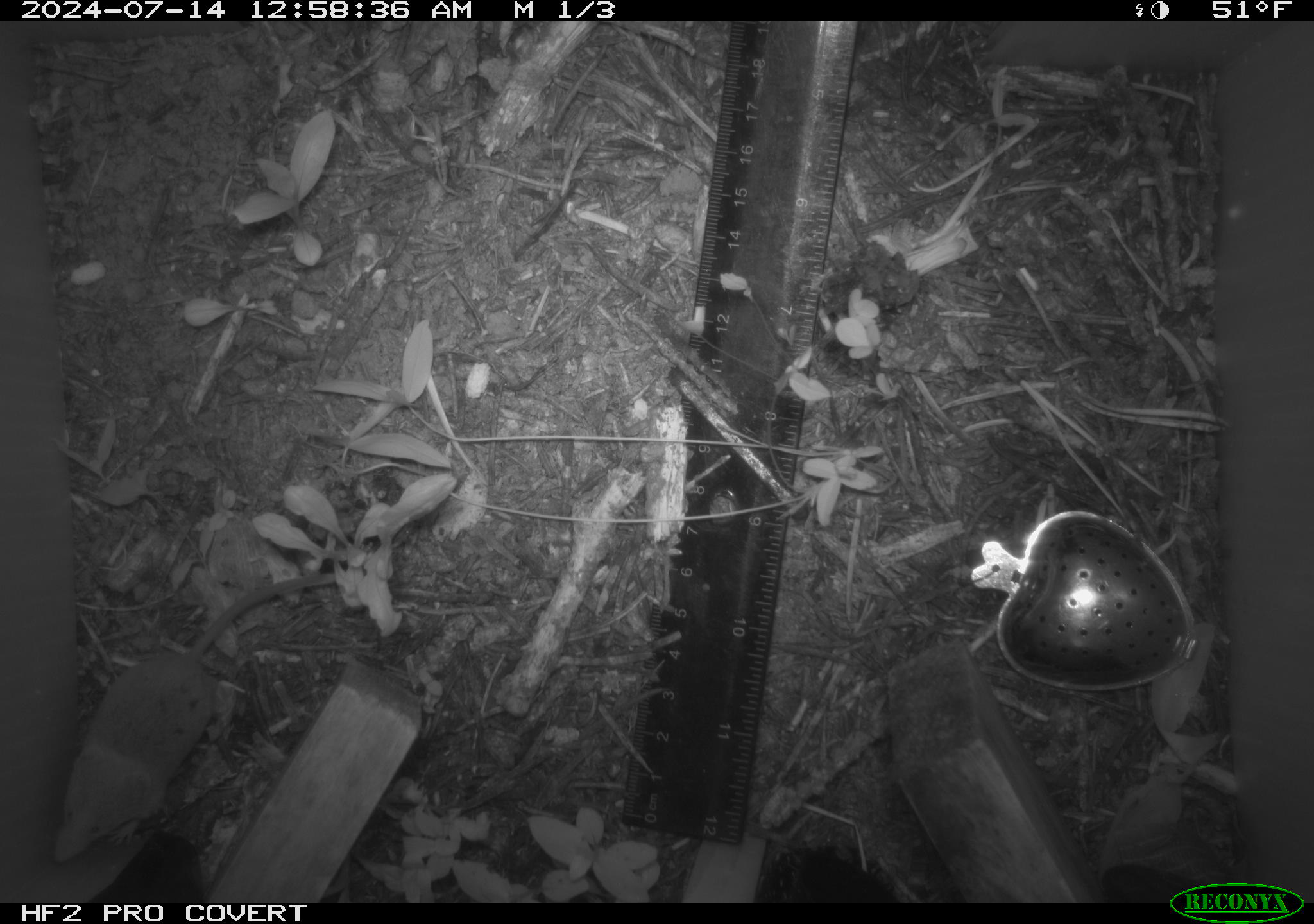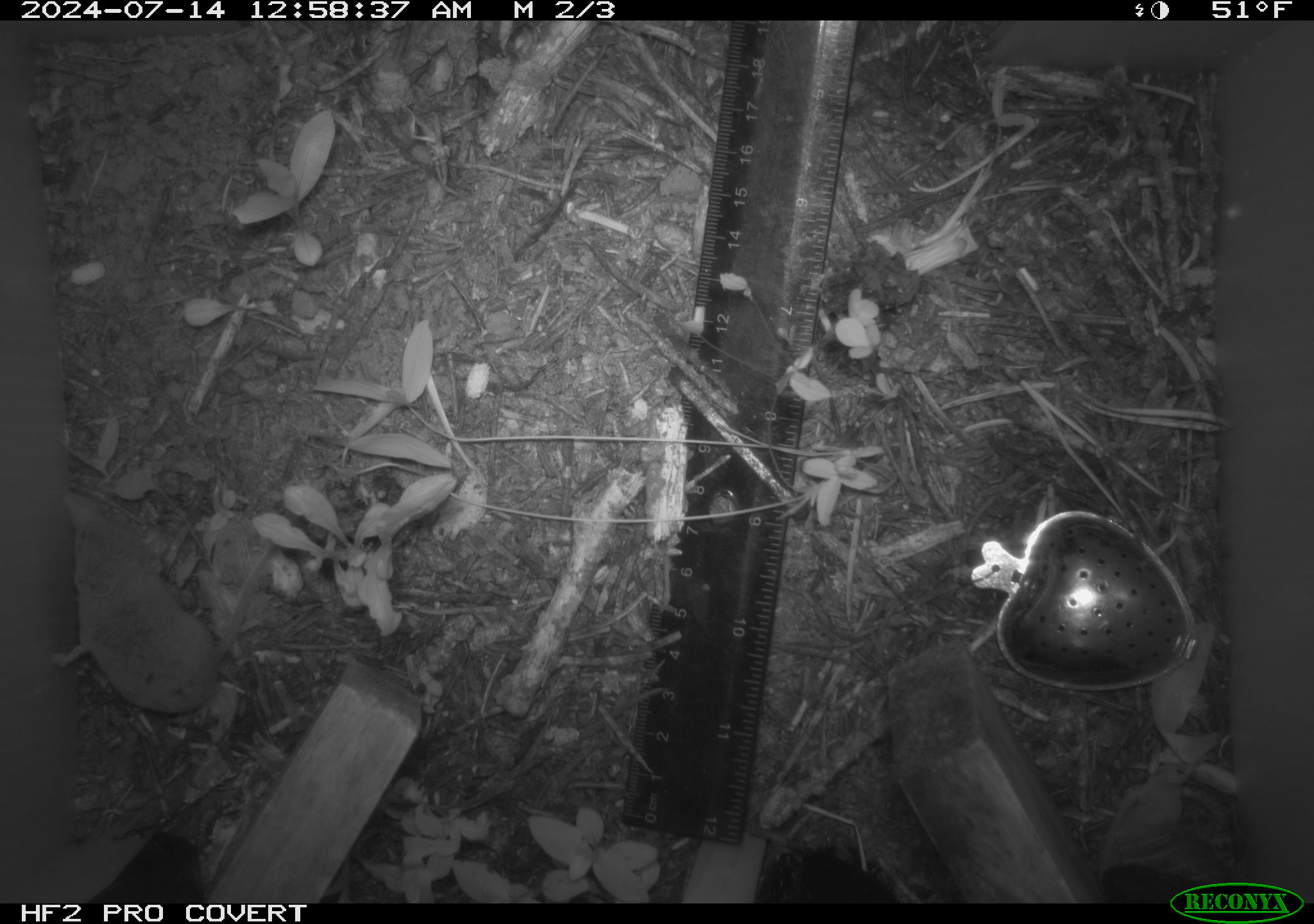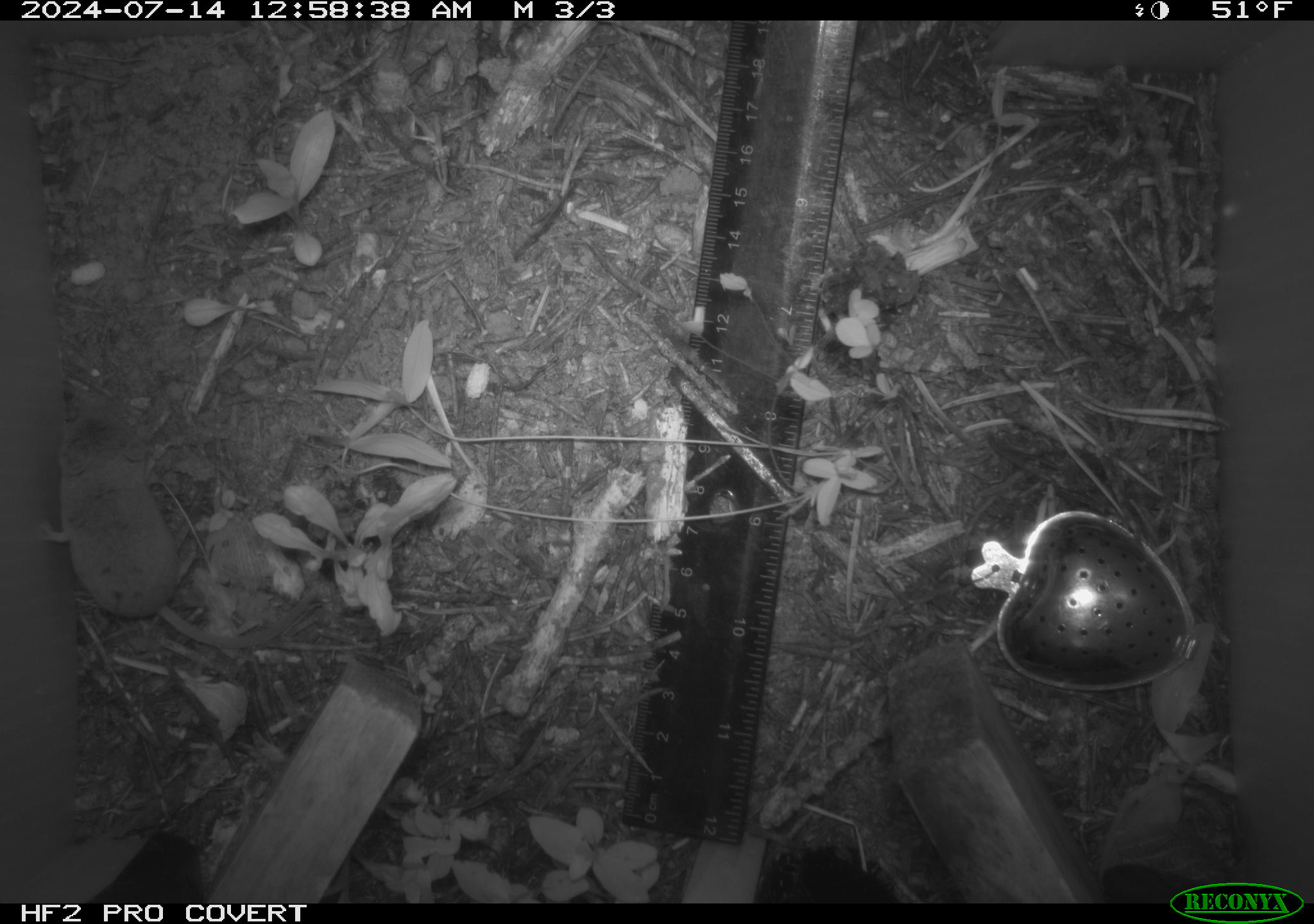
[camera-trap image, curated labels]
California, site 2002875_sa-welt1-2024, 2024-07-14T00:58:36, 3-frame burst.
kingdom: Animalia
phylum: Chordata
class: Mammalia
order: Eulipotyphla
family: Soricidae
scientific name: Soricidae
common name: shrews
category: soricidae family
Soricidae family (shrews) (Soricidae).